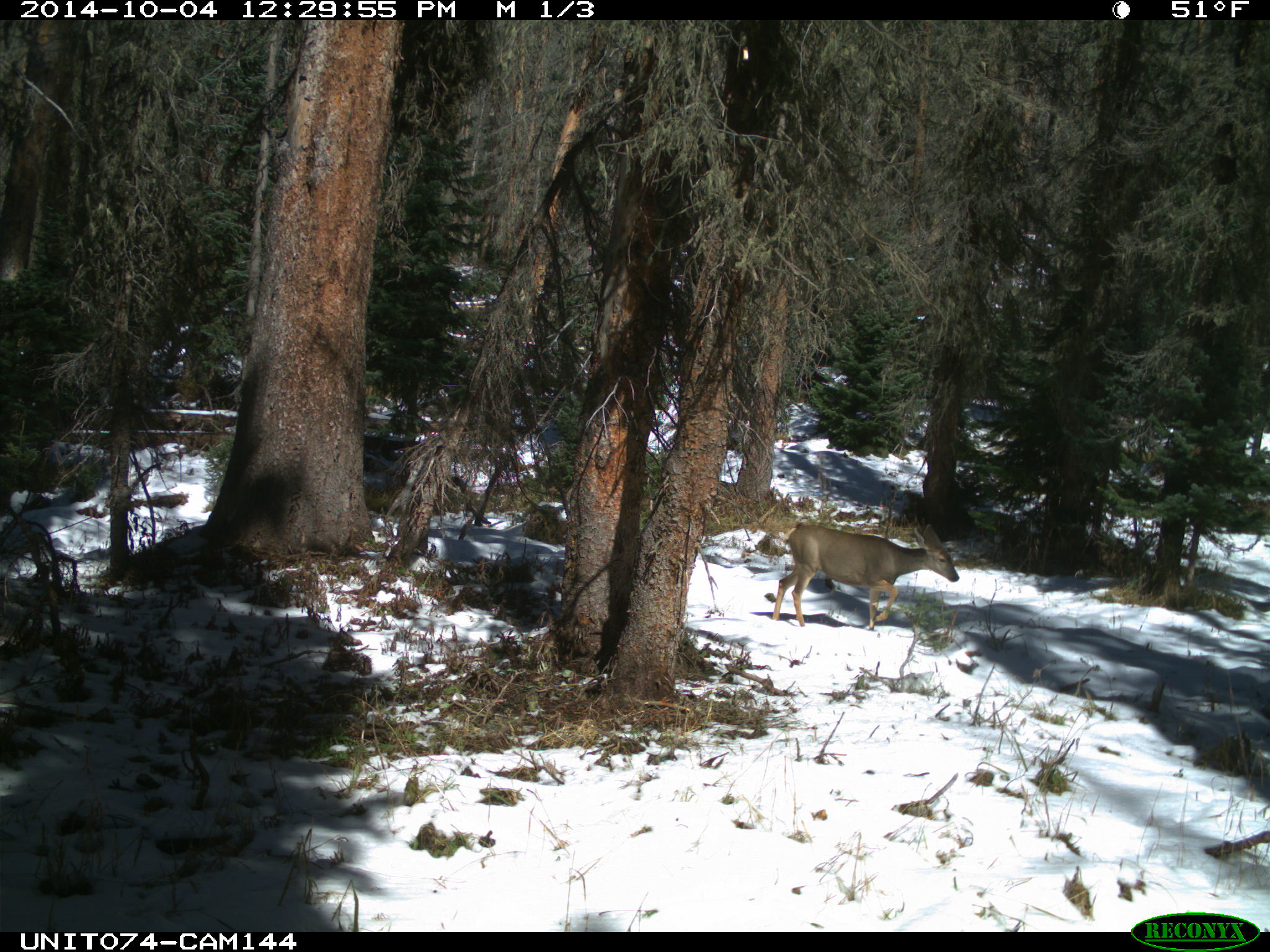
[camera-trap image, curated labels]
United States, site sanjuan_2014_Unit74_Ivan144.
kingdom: Animalia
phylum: Chordata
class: Mammalia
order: Artiodactyla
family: Cervidae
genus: Odocoileus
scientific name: Odocoileus hemionus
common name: mule deer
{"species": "Odocoileus hemionus (mule deer)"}